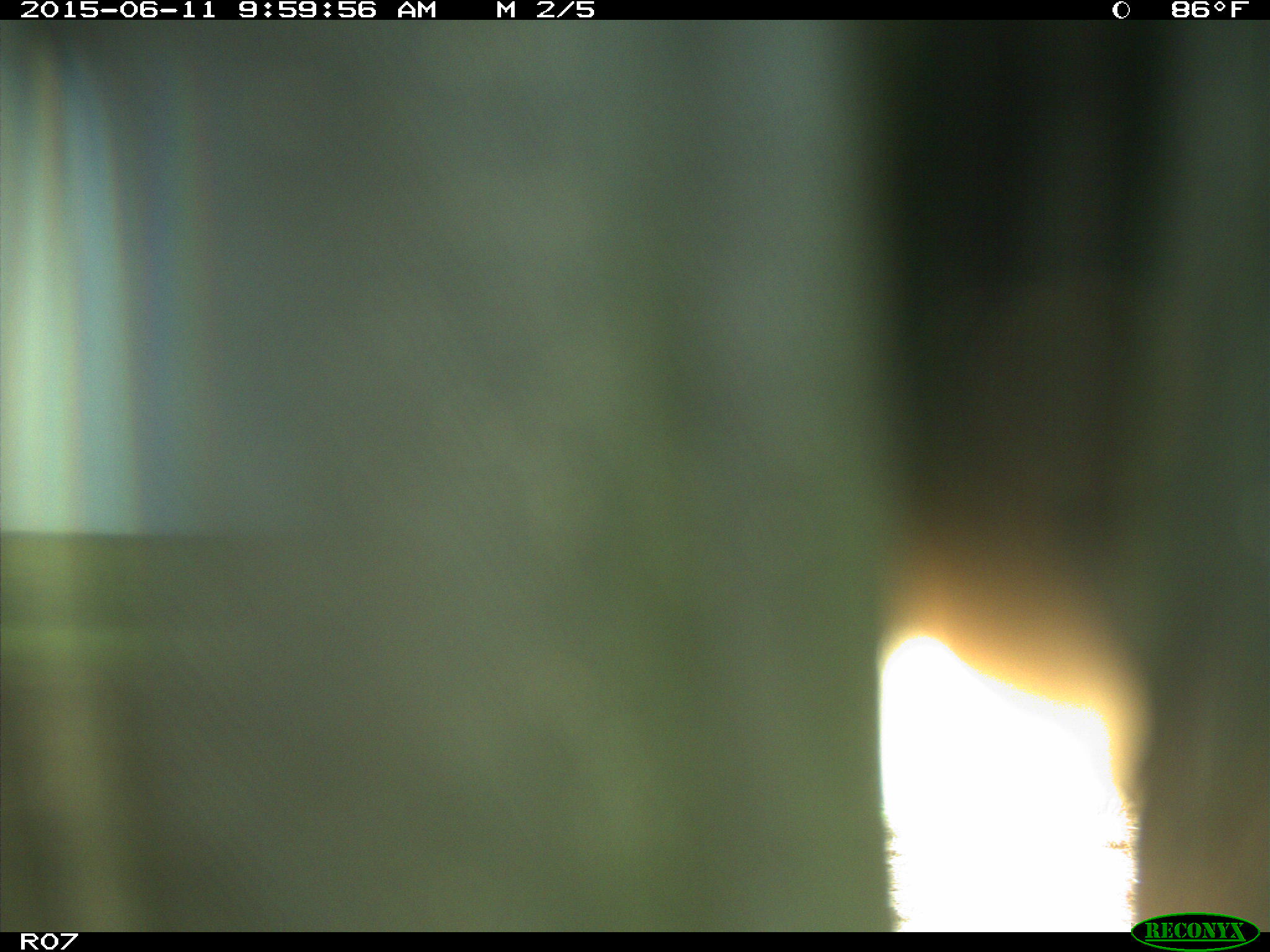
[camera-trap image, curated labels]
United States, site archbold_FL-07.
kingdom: Animalia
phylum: Chordata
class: Mammalia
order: Artiodactyla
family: Bovidae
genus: Bos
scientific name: Bos taurus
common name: domestic cow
Bos taurus (domestic cow).